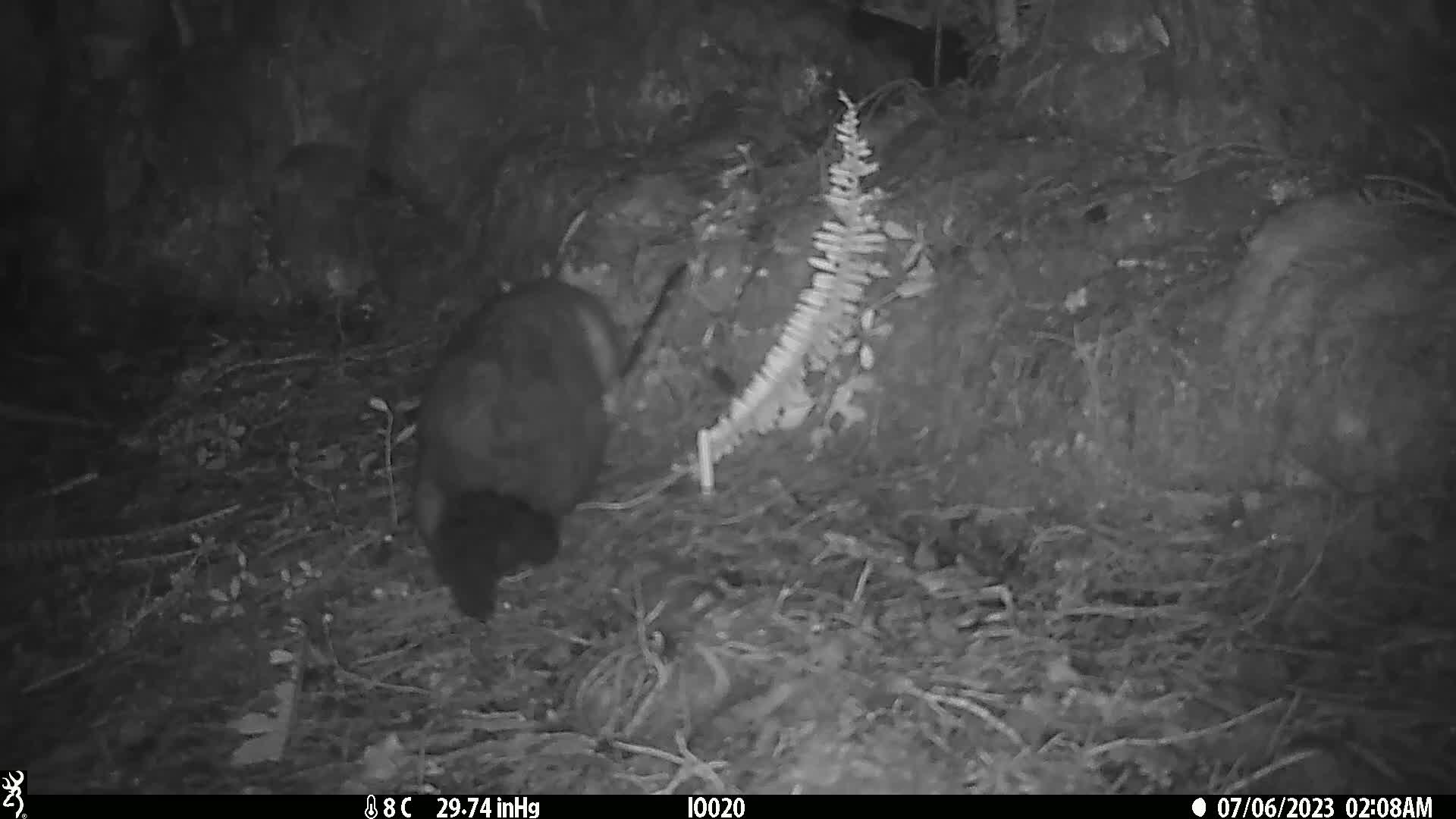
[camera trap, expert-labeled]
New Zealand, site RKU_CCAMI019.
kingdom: Animalia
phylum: Chordata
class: Mammalia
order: Diprotodontia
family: Phalangeridae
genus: Trichosurus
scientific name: Trichosurus vulpecula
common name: common brushtail possum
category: possum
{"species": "possum (common brushtail possum) (Trichosurus vulpecula)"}